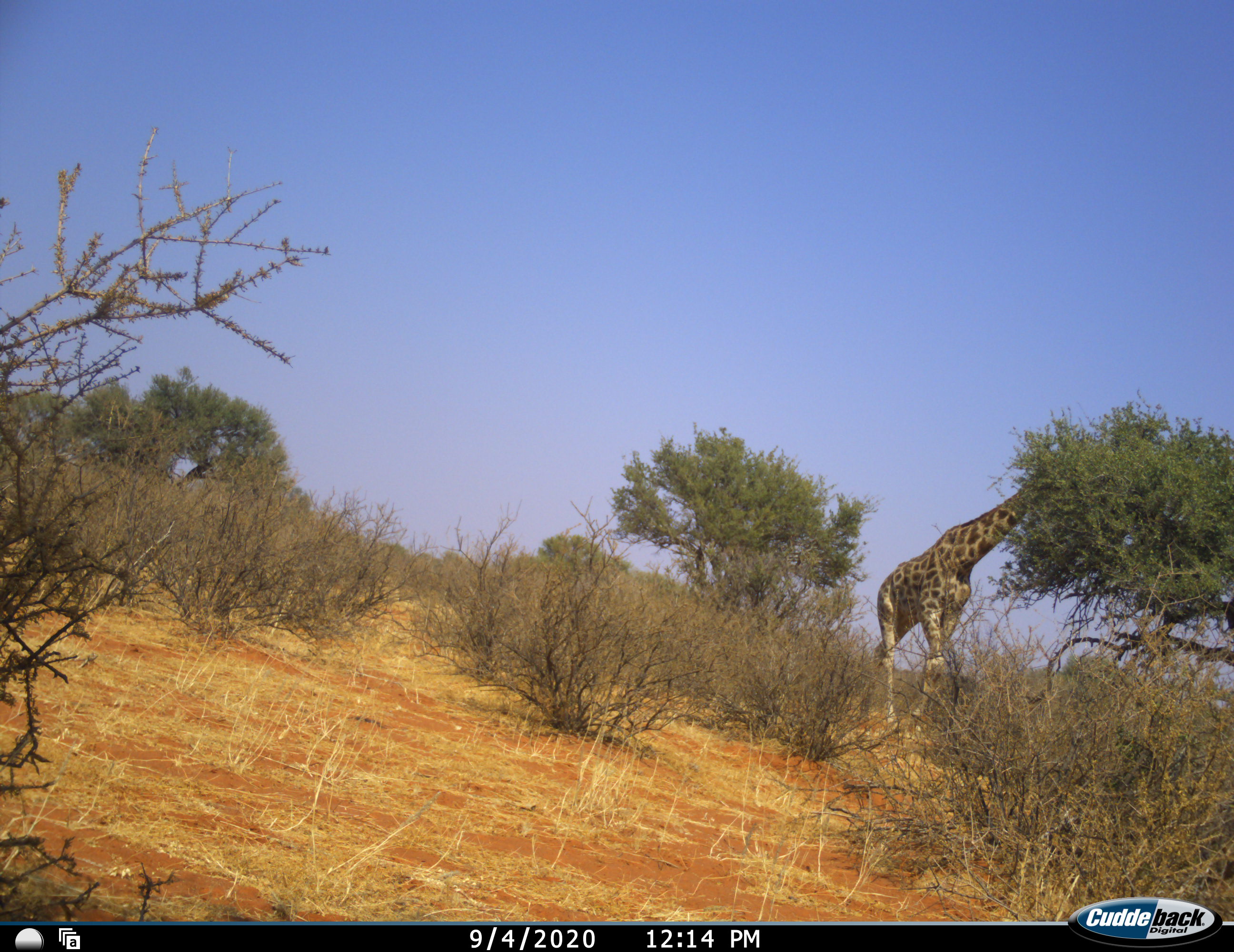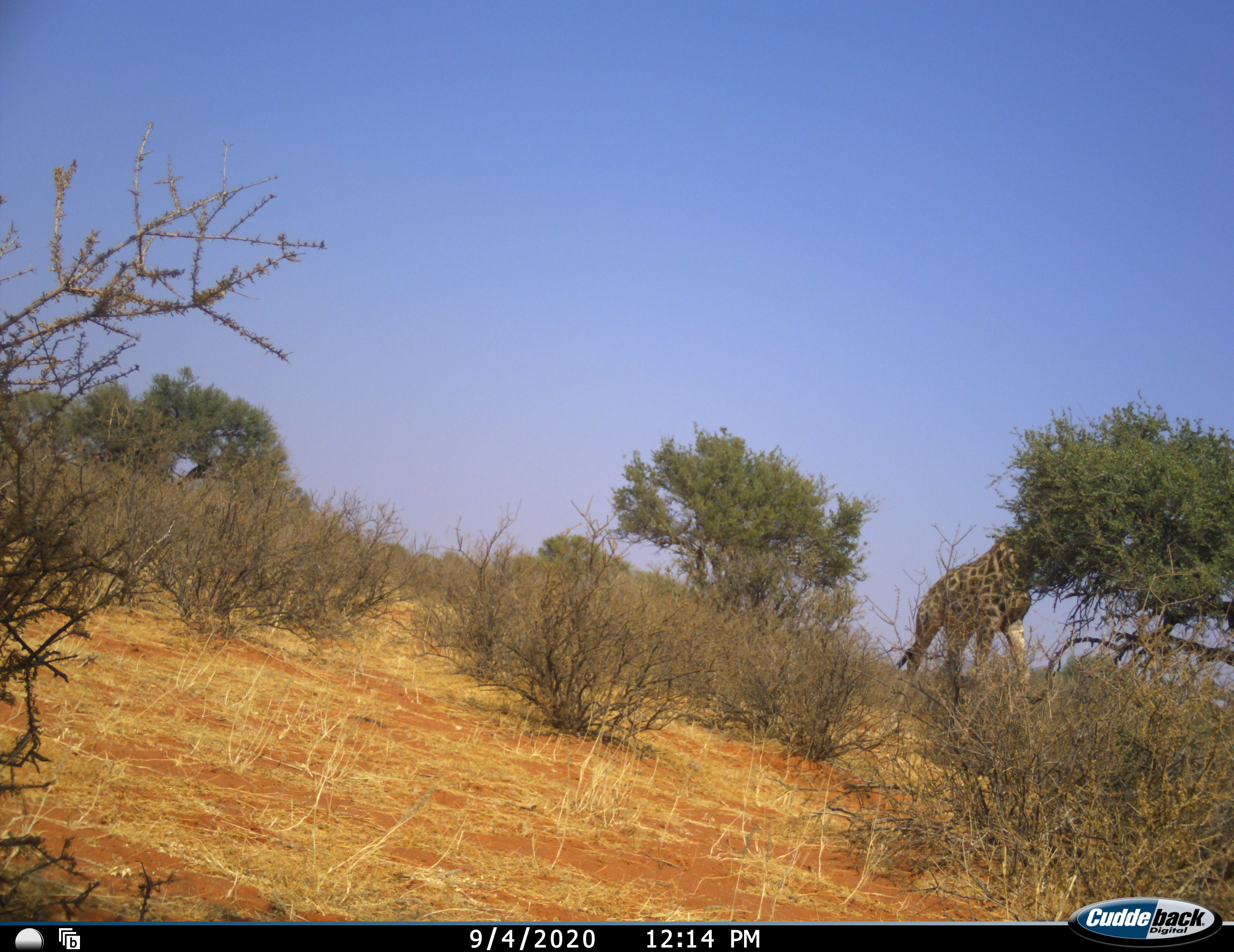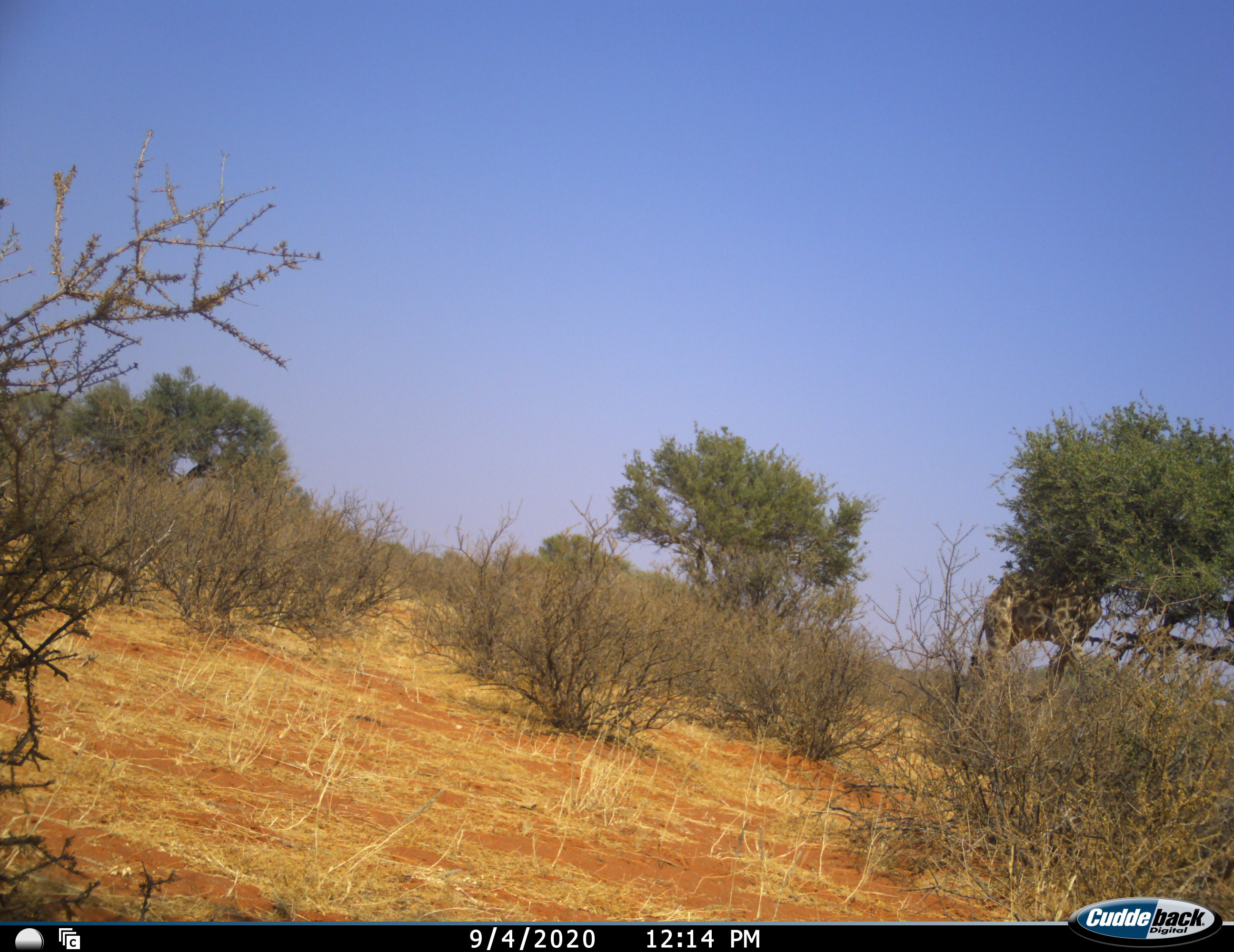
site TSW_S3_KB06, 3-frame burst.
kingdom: Animalia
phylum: Chordata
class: Mammalia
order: Artiodactyla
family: Giraffidae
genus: Giraffa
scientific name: Giraffa camelopardalis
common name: giraffe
Giraffe (Giraffa camelopardalis), count 1. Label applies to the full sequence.